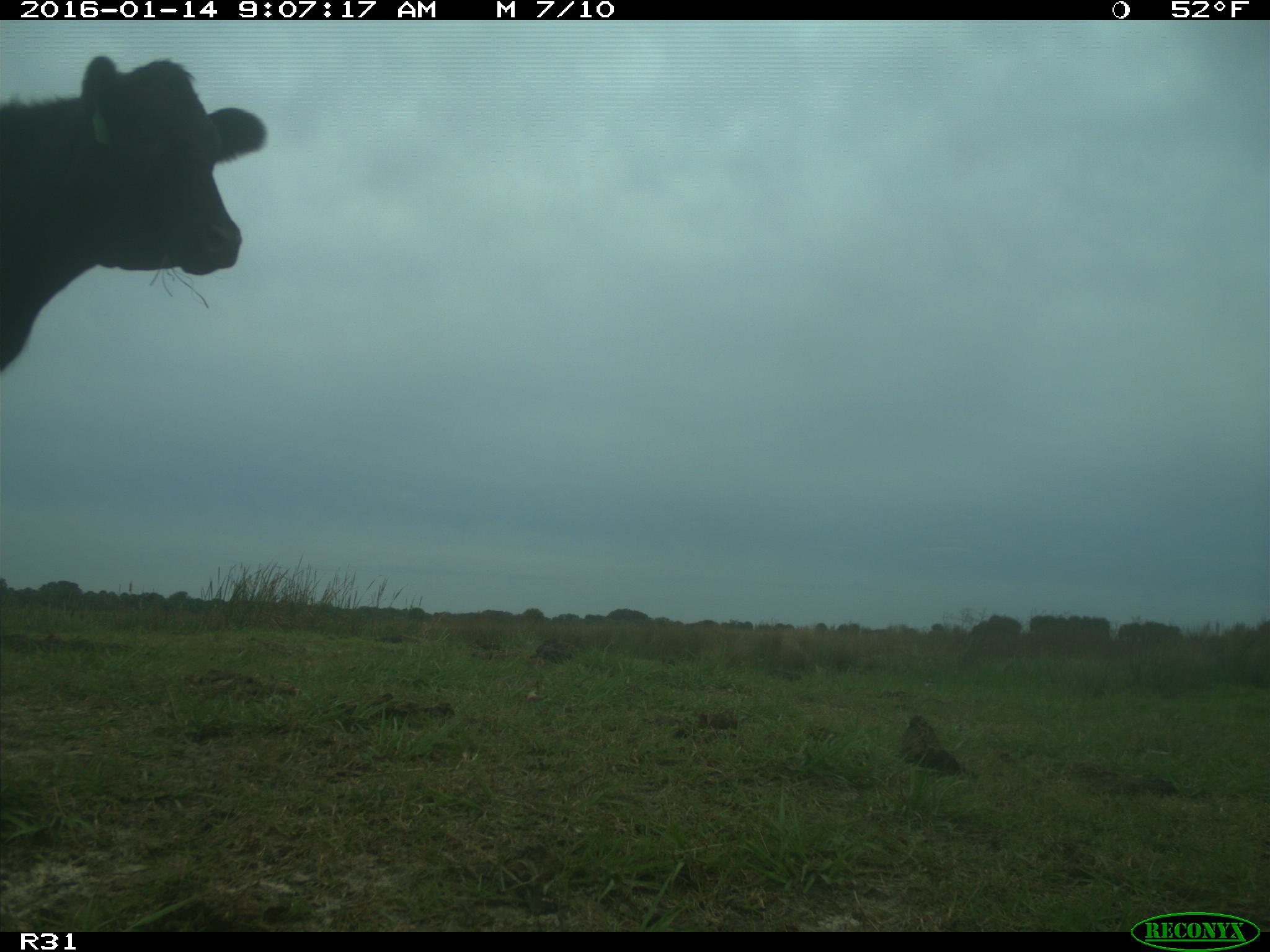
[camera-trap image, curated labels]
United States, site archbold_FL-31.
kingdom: Animalia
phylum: Chordata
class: Mammalia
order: Artiodactyla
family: Bovidae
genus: Bos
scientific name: Bos taurus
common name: domestic cow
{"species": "Bos taurus (domestic cow)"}